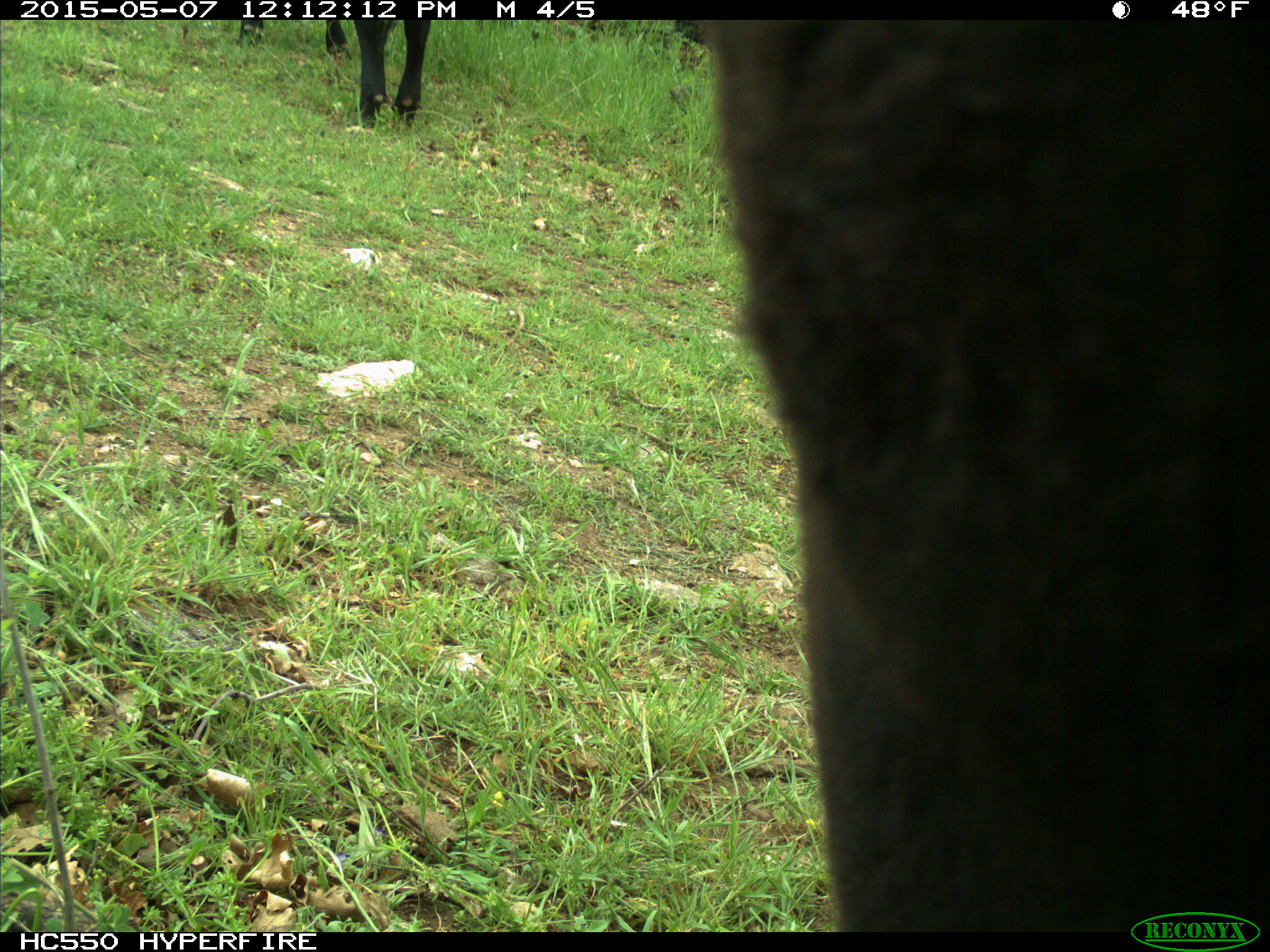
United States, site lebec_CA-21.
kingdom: Animalia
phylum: Chordata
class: Mammalia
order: Artiodactyla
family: Bovidae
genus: Bos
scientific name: Bos taurus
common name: domestic cow